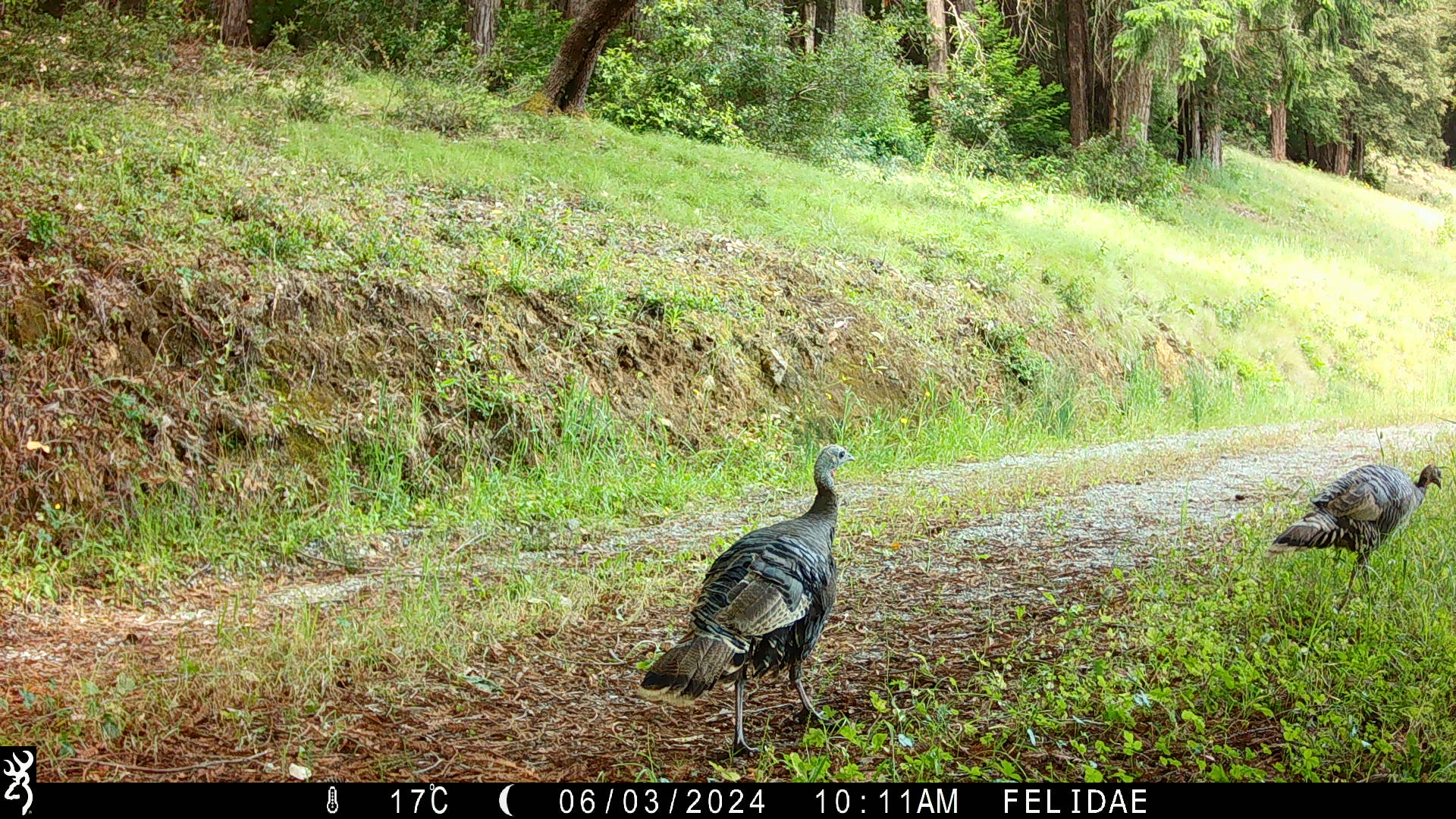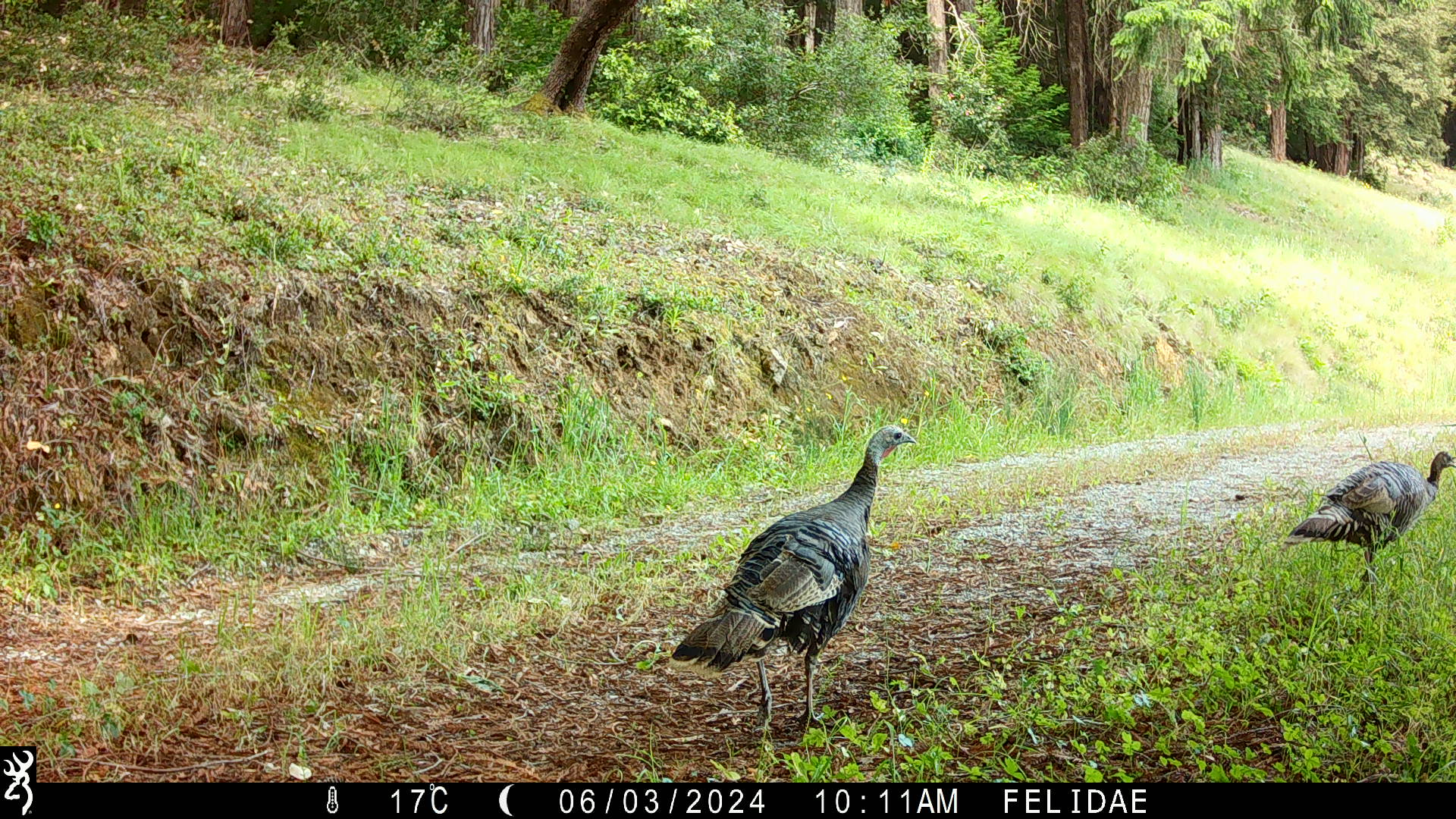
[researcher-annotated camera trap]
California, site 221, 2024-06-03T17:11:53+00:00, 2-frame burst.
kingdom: Animalia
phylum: Chordata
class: Aves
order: Galliformes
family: Phasianidae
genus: Meleagris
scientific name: Meleagris gallopavo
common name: turkey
Turkey (Meleagris gallopavo).